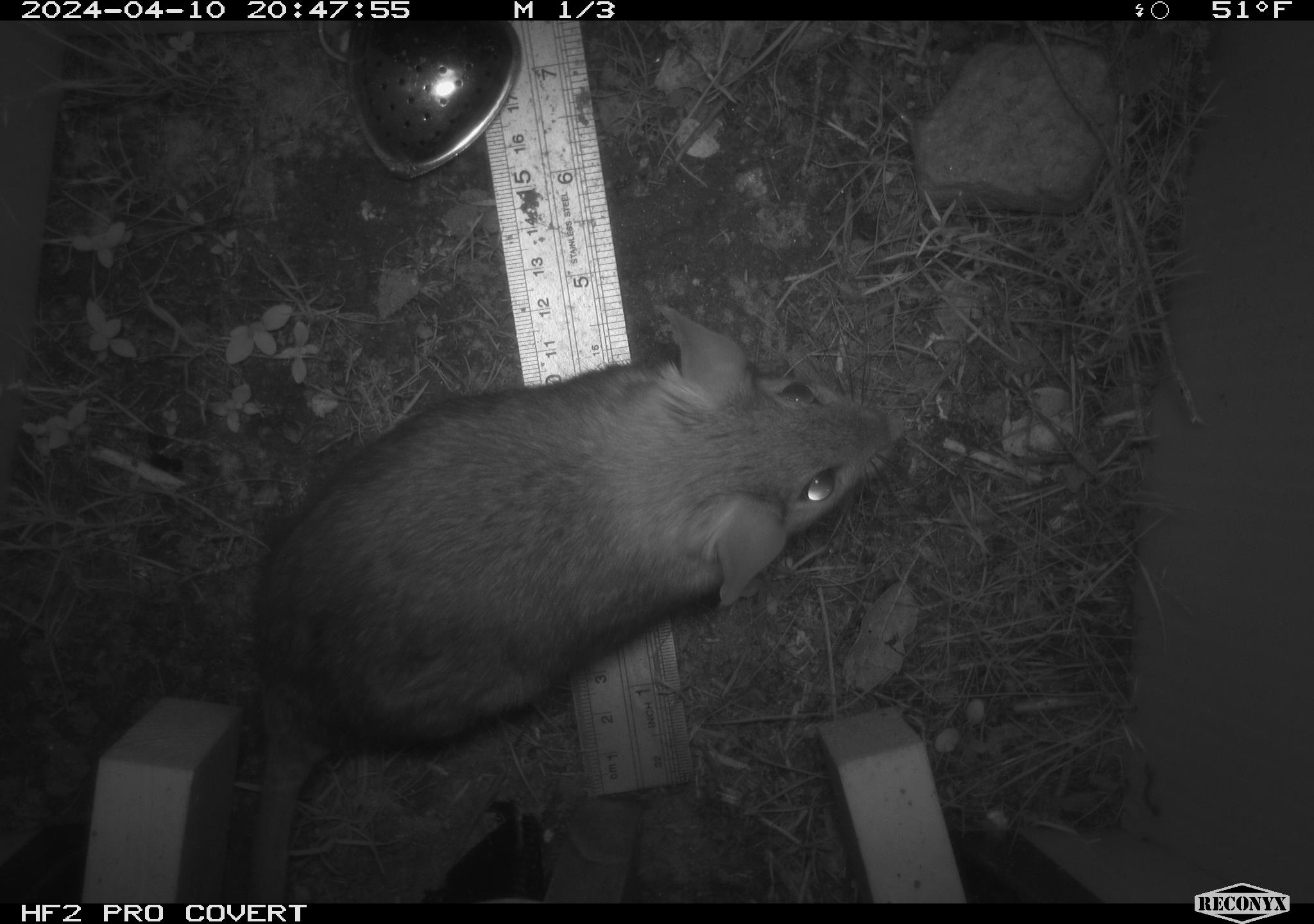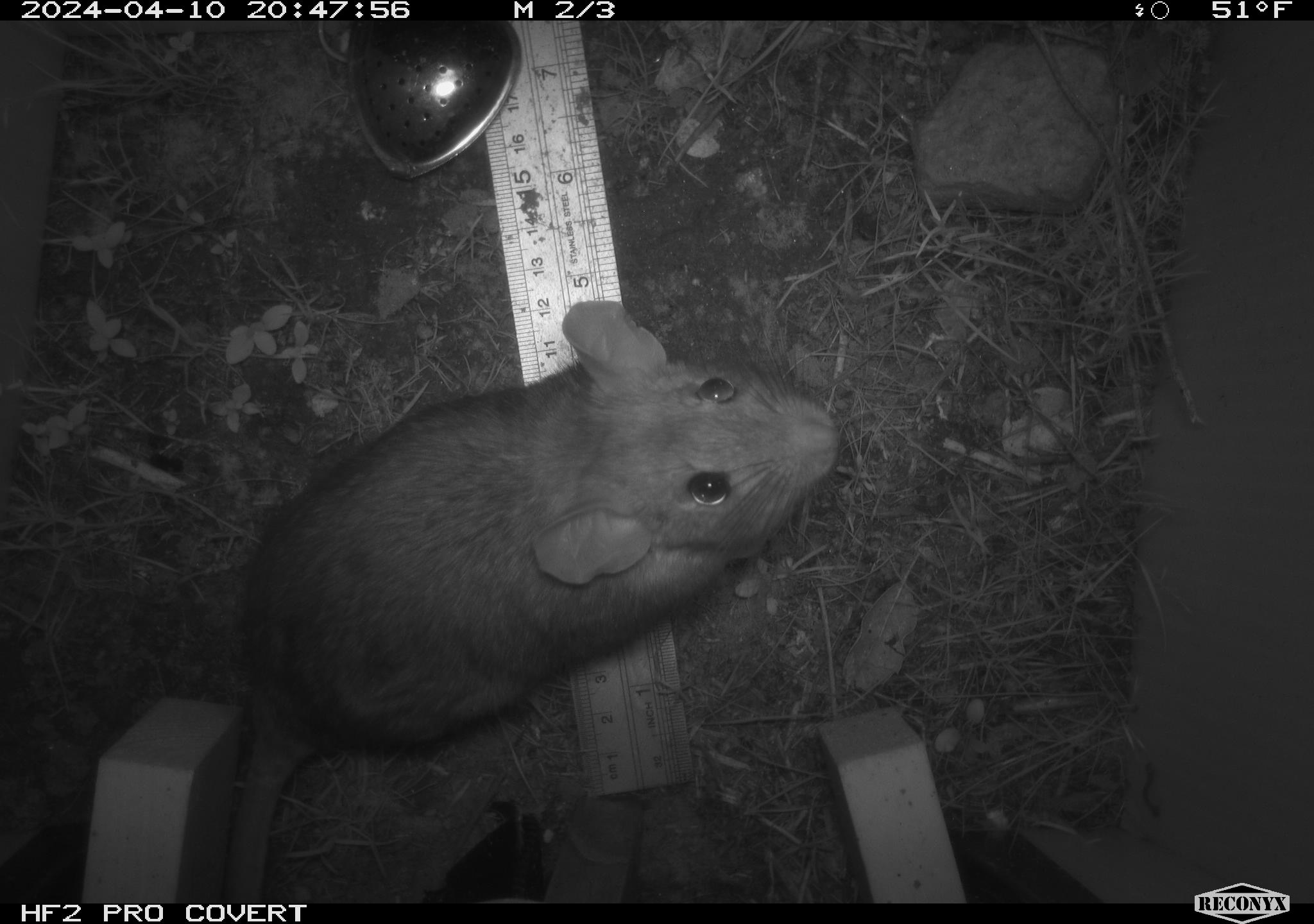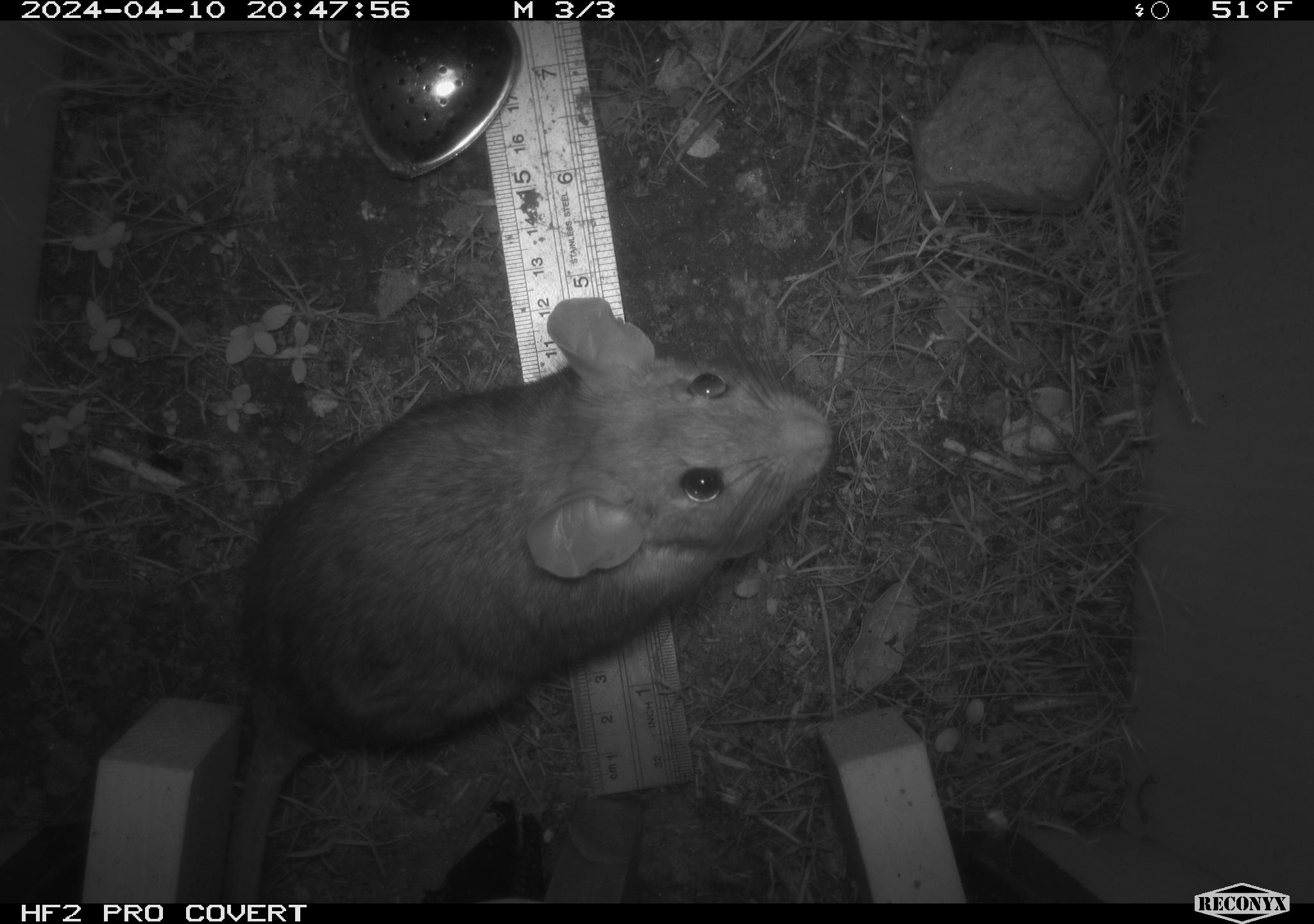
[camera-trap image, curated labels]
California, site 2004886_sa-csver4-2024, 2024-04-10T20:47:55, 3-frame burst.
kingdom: Animalia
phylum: Chordata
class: Mammalia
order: Rodentia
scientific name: Rodentia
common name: woodrat or rat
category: woodrat or rat species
Woodrat or rat species (woodrat or rat) (Rodentia).